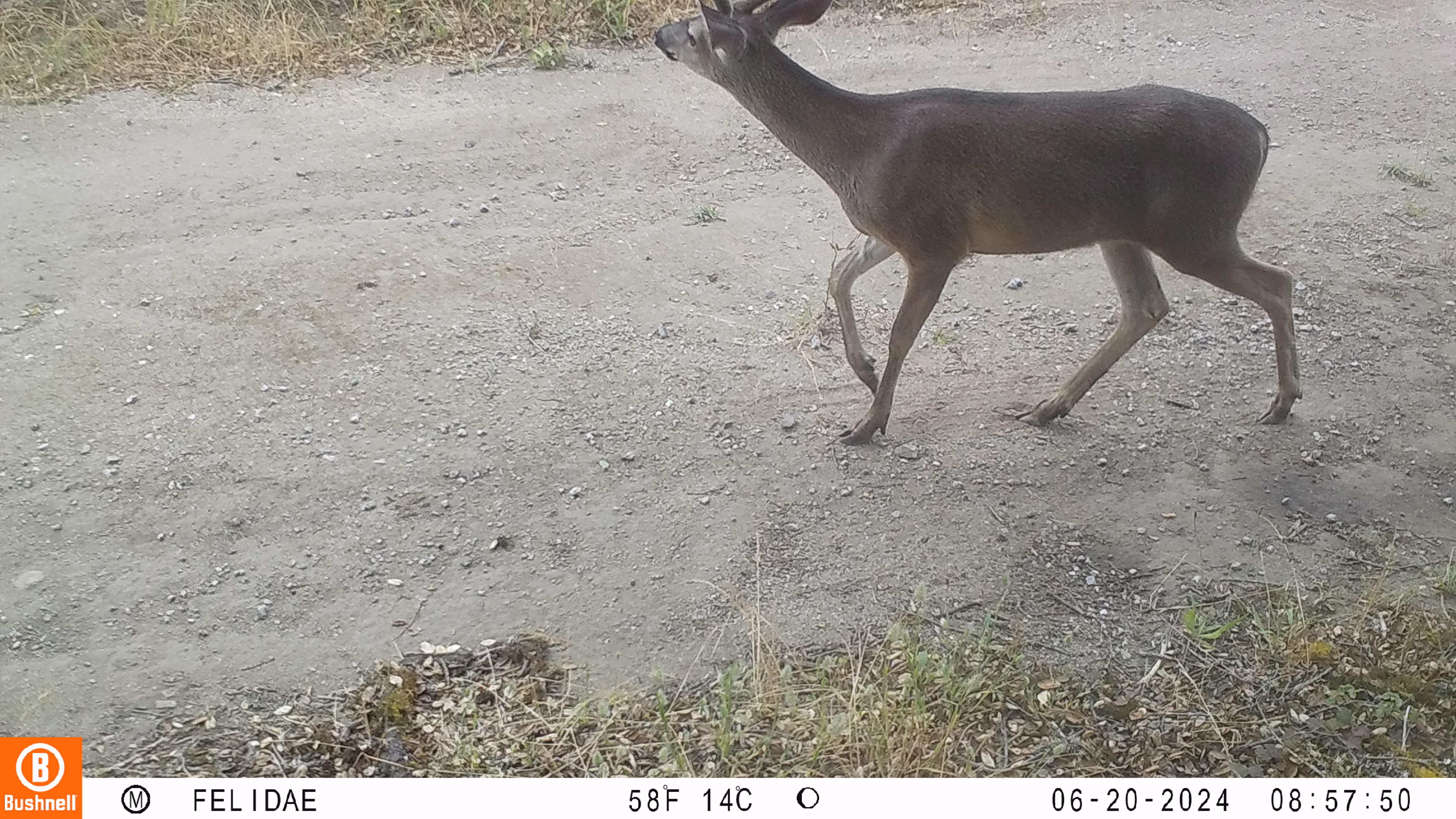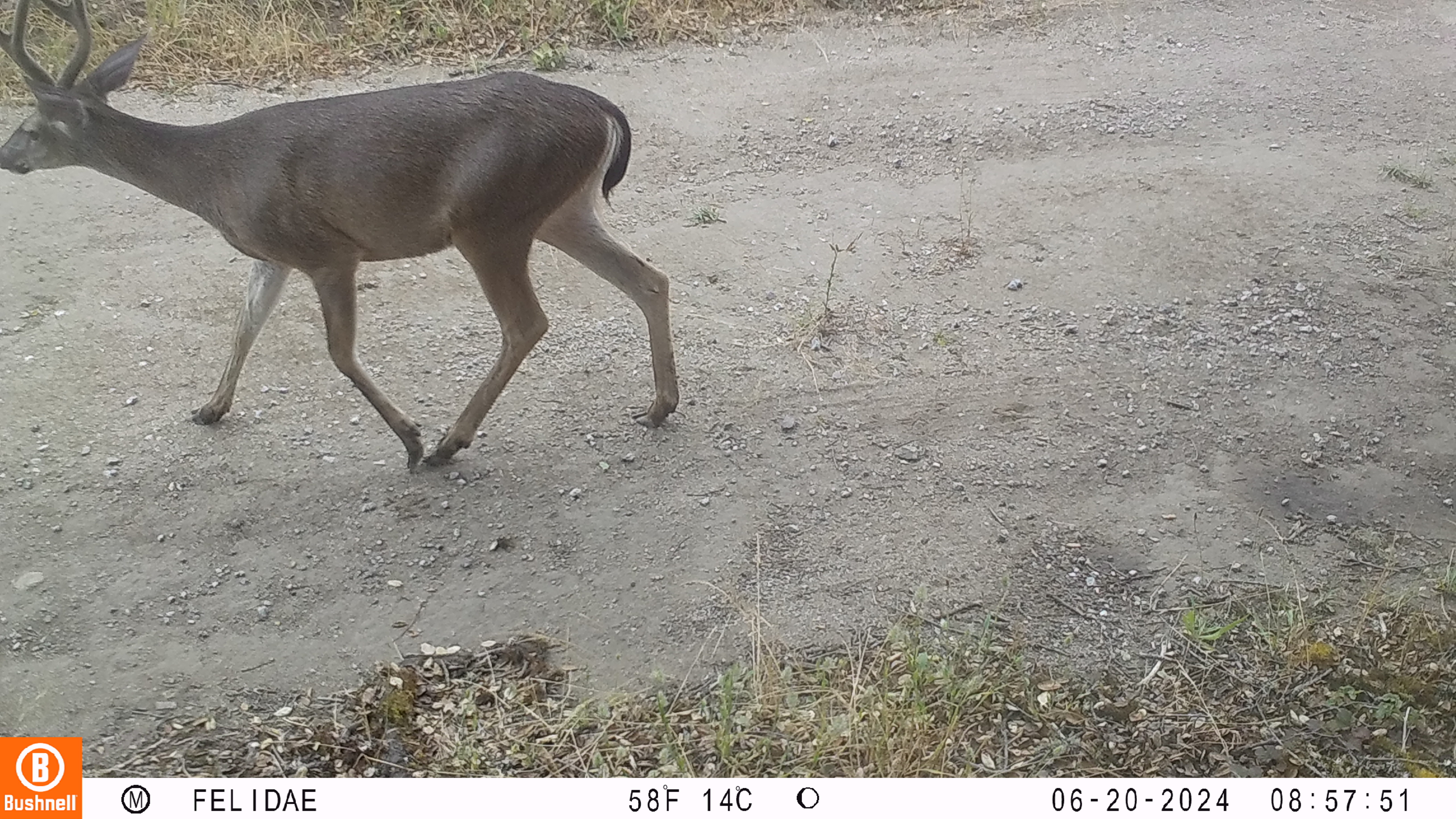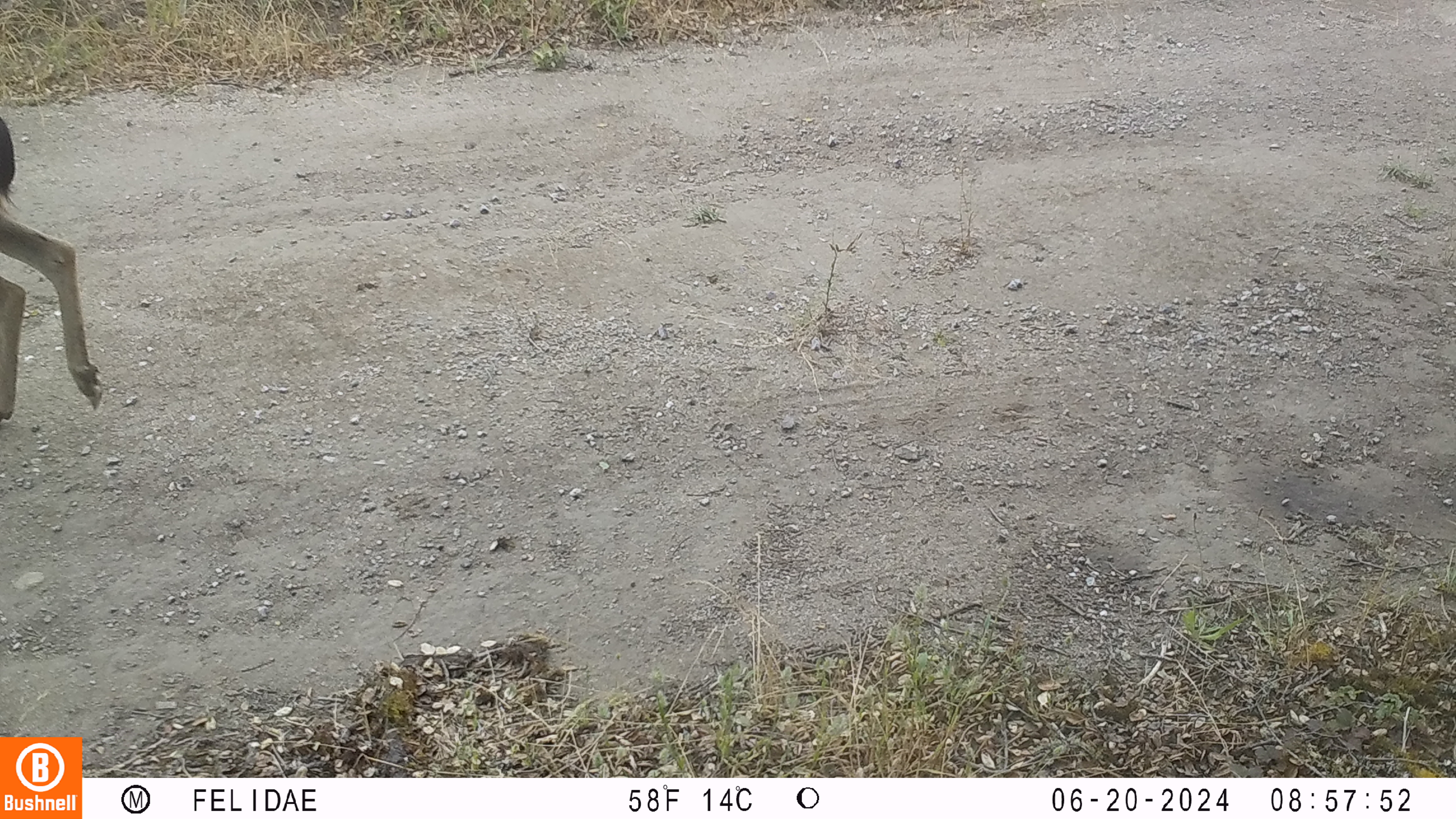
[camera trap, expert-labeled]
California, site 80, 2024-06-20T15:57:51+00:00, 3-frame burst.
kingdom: Animalia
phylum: Chordata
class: Mammalia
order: Artiodactyla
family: Cervidae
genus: Odocoileus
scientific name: Odocoileus hemionus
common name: mule deer